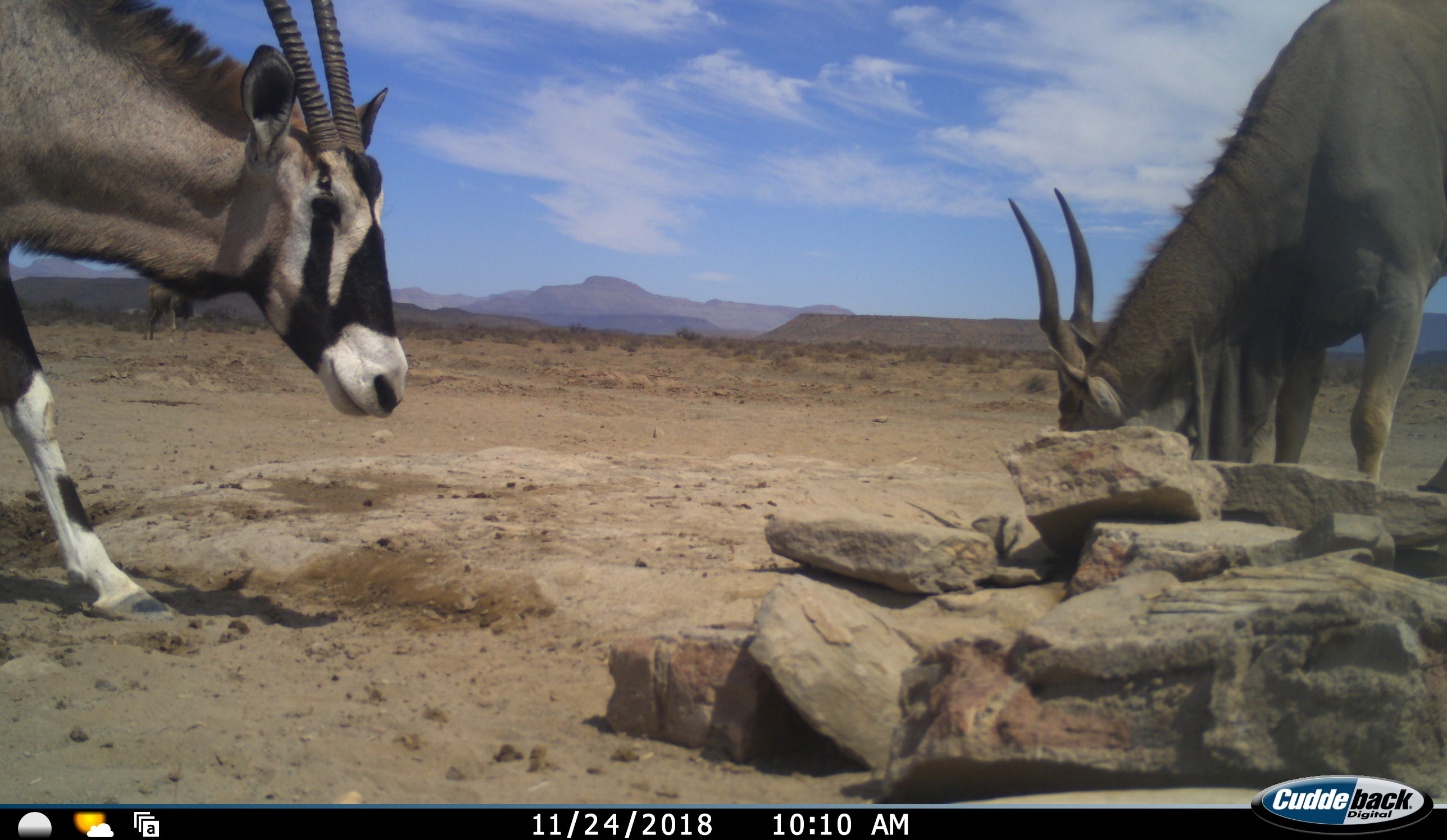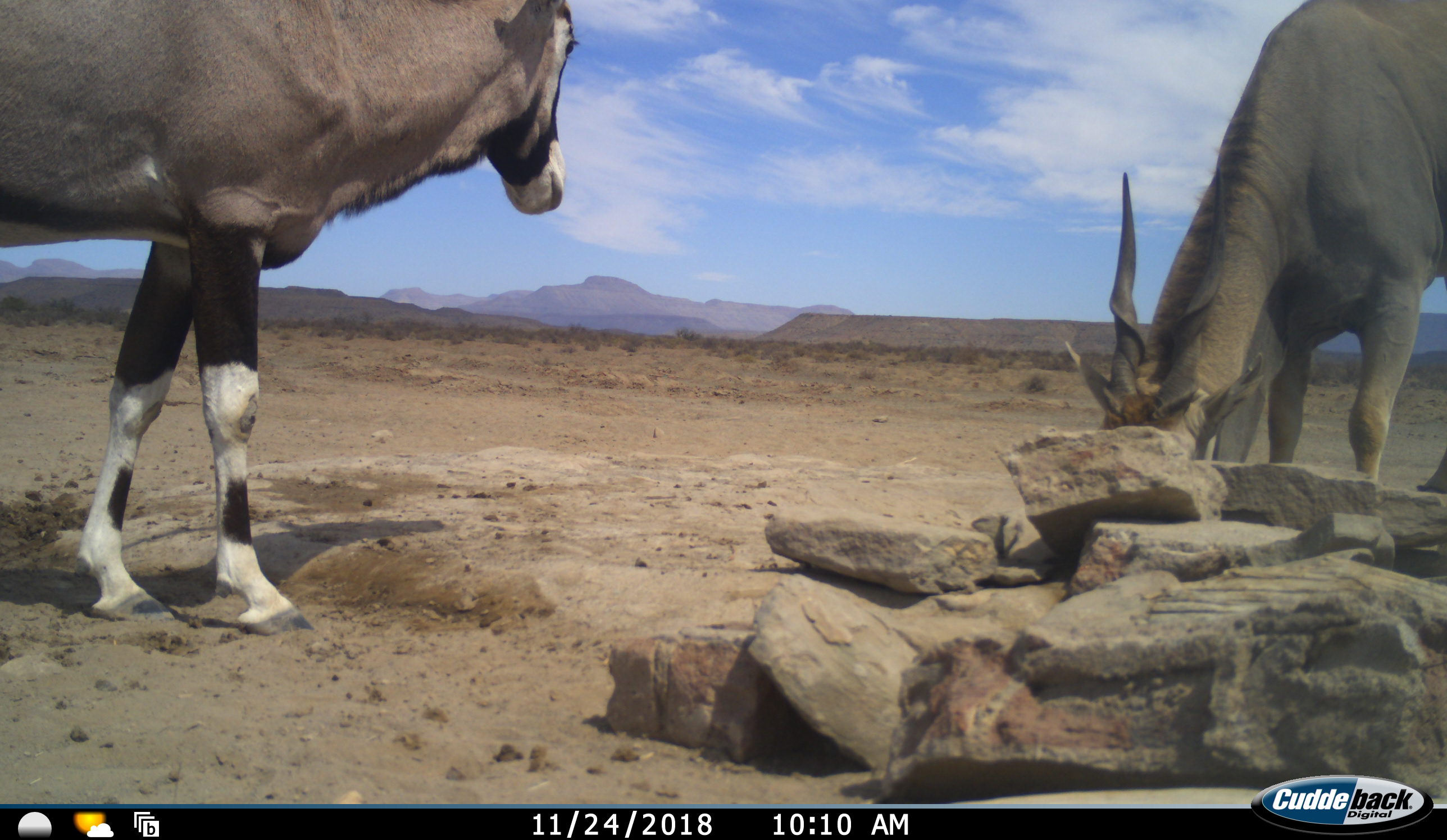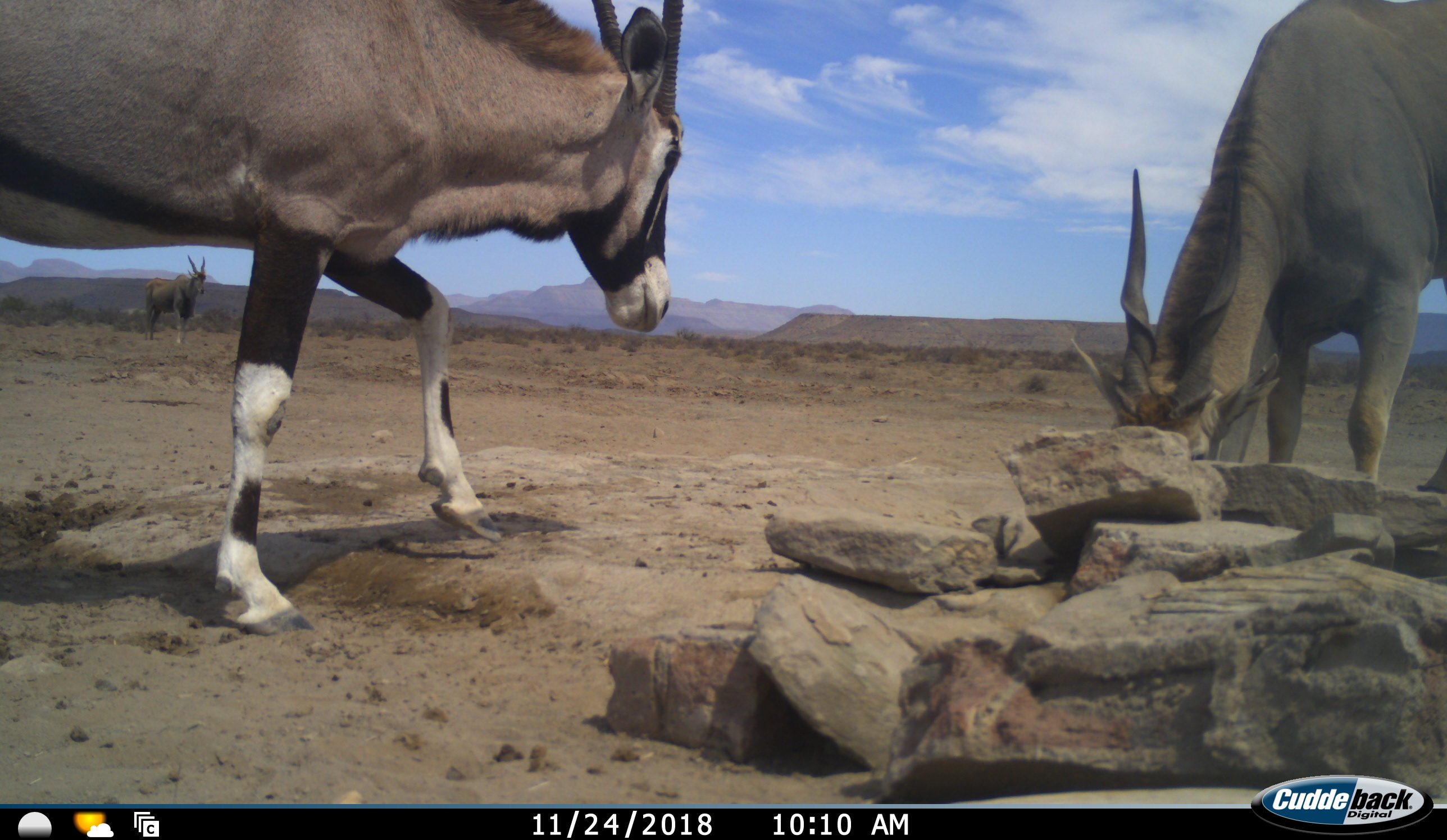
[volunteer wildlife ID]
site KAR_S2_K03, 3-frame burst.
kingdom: Animalia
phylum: Chordata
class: Mammalia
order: Artiodactyla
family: Bovidae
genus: Tragelaphus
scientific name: Tragelaphus oryx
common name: eland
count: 2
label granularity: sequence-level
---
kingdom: Animalia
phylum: Chordata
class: Mammalia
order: Artiodactyla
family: Bovidae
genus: Oryx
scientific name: Oryx gazella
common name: gemsbok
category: oryx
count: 1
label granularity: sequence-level